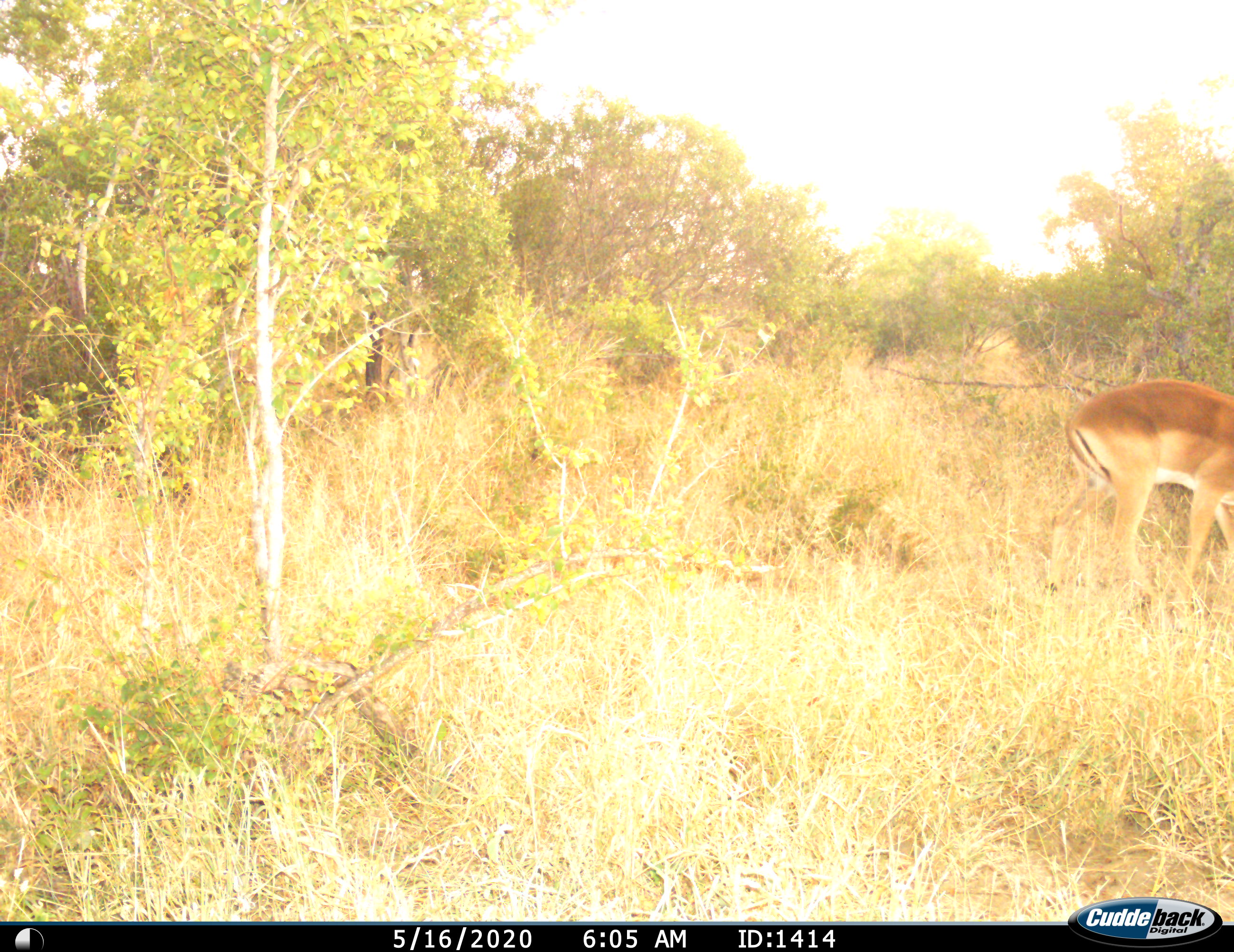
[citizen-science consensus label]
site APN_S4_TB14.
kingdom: Animalia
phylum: Chordata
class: Mammalia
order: Artiodactyla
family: Bovidae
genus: Aepyceros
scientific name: Aepyceros melampus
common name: impala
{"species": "impala (Aepyceros melampus)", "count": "1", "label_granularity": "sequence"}